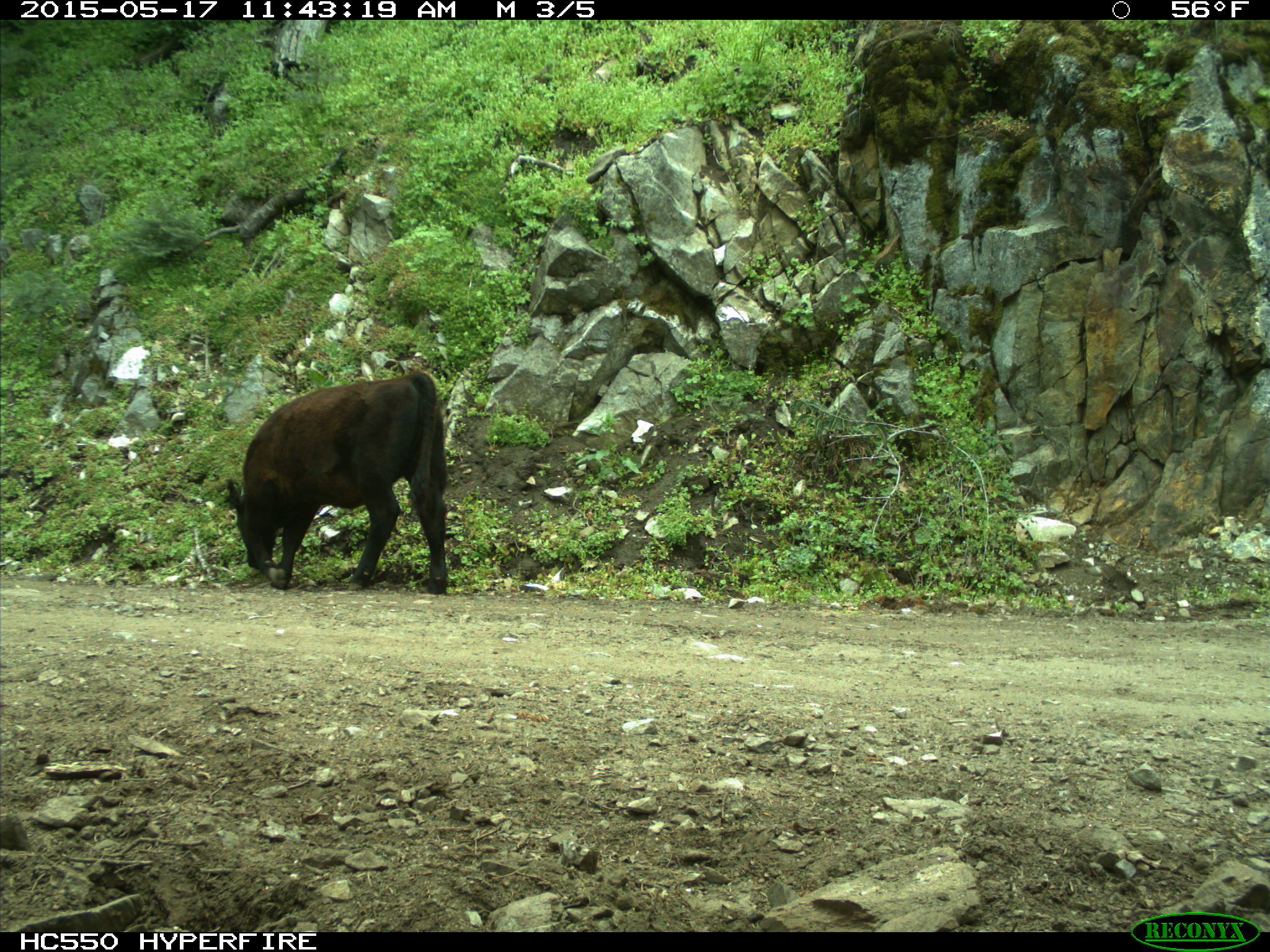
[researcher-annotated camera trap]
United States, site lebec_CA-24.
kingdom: Animalia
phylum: Chordata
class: Mammalia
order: Artiodactyla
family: Bovidae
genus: Bos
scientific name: Bos taurus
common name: domestic cow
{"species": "Bos taurus (domestic cow)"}